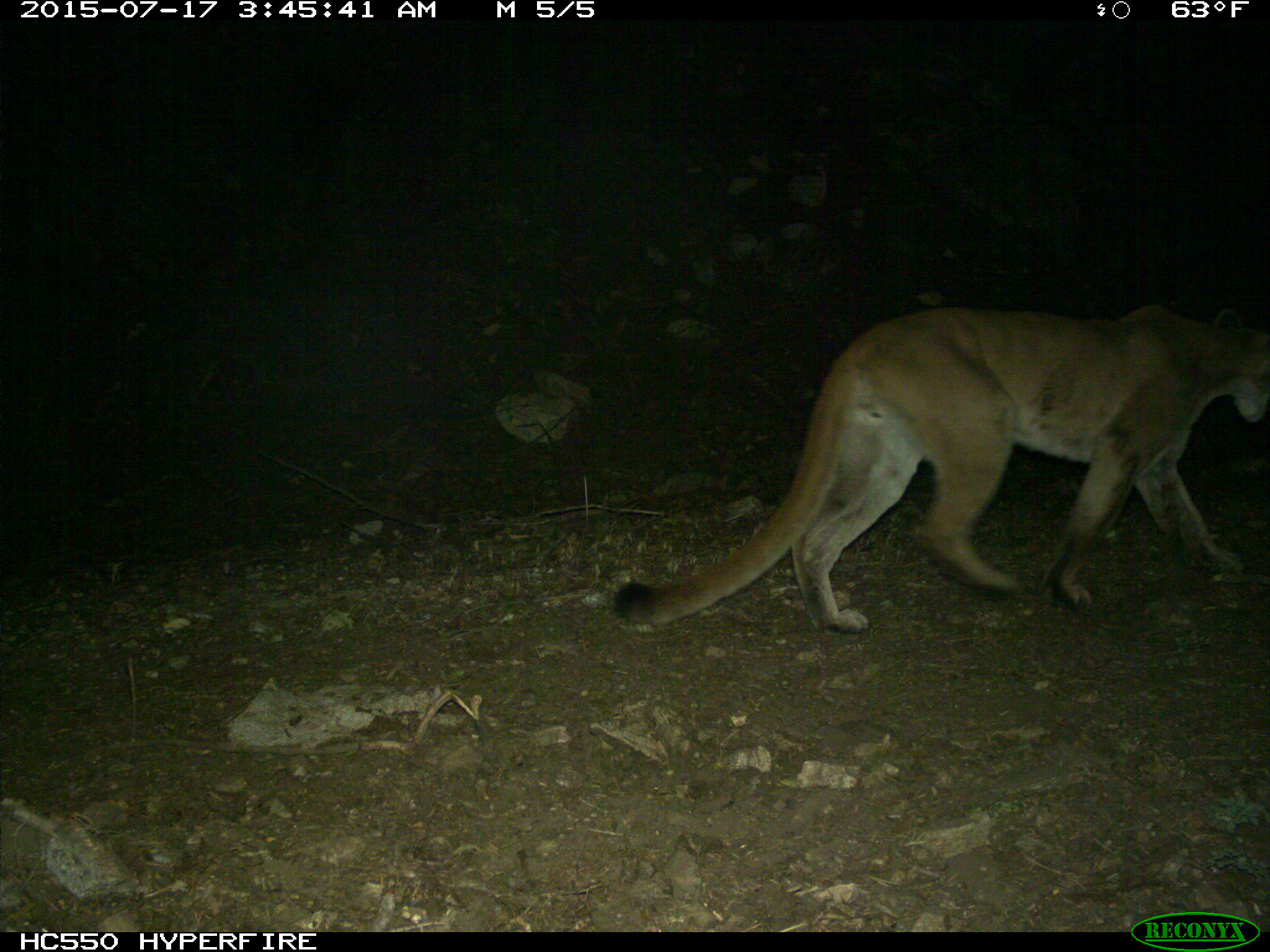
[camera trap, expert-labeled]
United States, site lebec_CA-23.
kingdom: Animalia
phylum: Chordata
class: Mammalia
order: Carnivora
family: Felidae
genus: Puma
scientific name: Puma concolor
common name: mountain lion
Puma concolor (mountain lion).